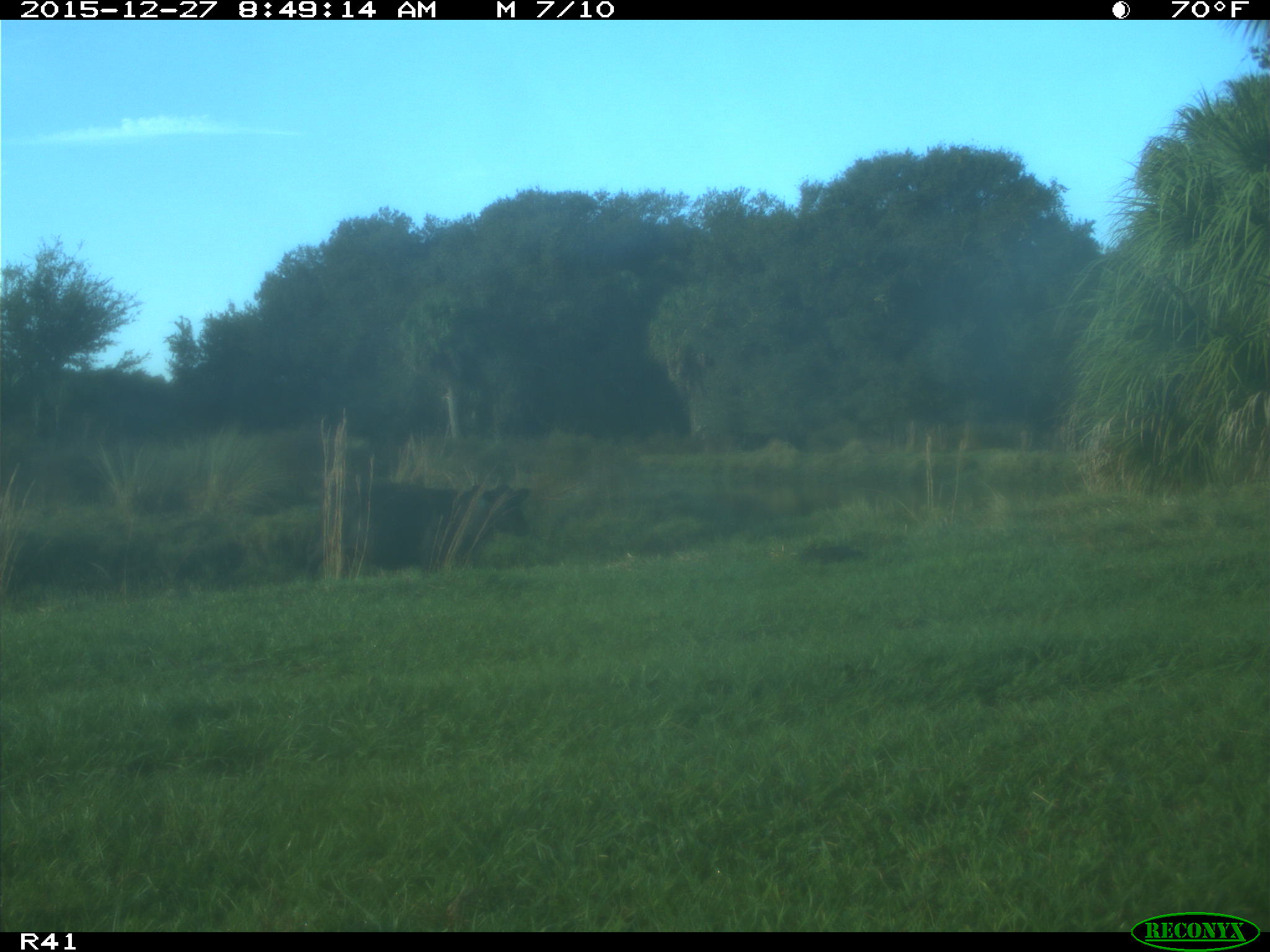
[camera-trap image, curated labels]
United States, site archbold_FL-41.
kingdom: Animalia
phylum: Chordata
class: Mammalia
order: Artiodactyla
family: Bovidae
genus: Bos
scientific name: Bos taurus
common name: domestic cow